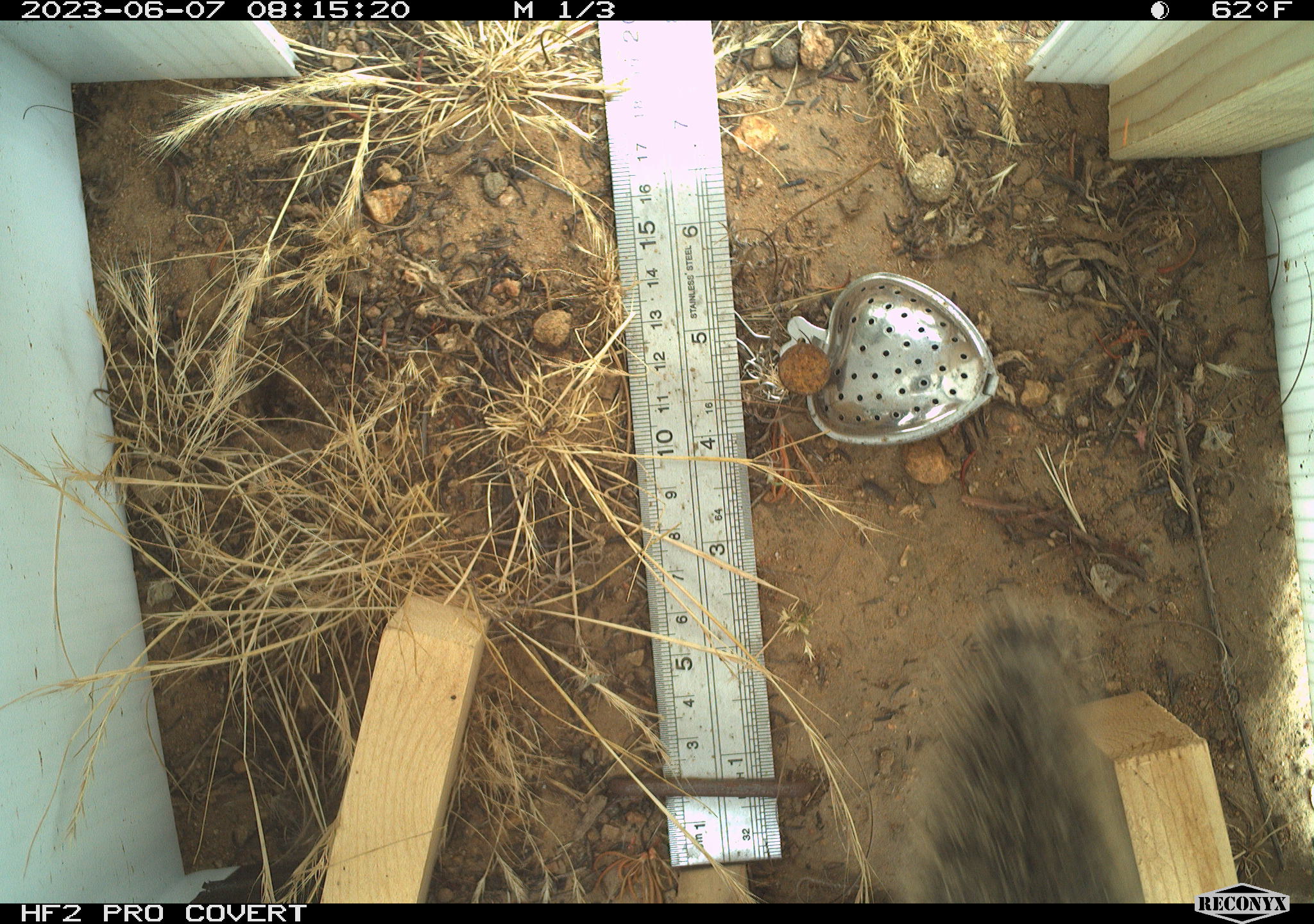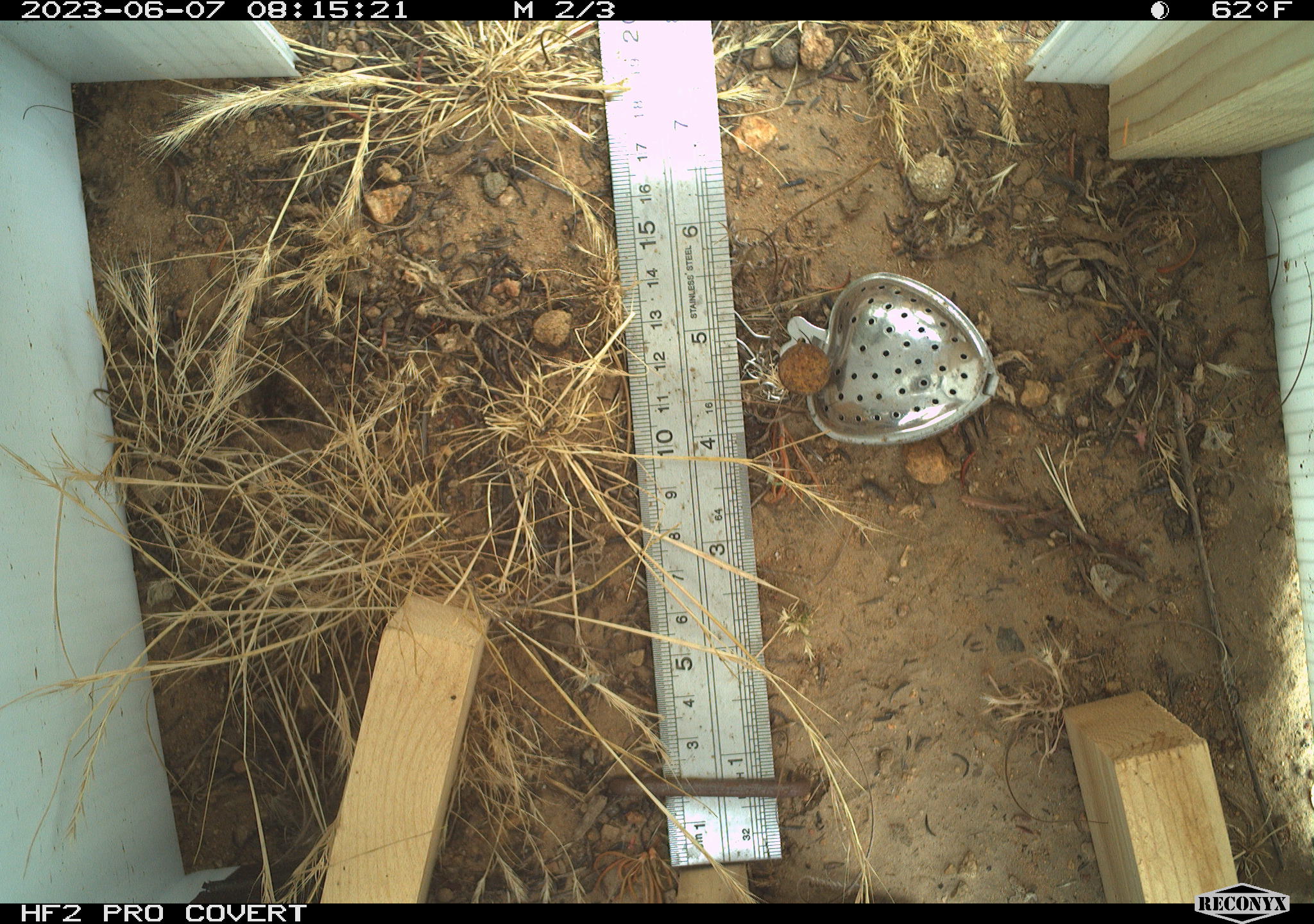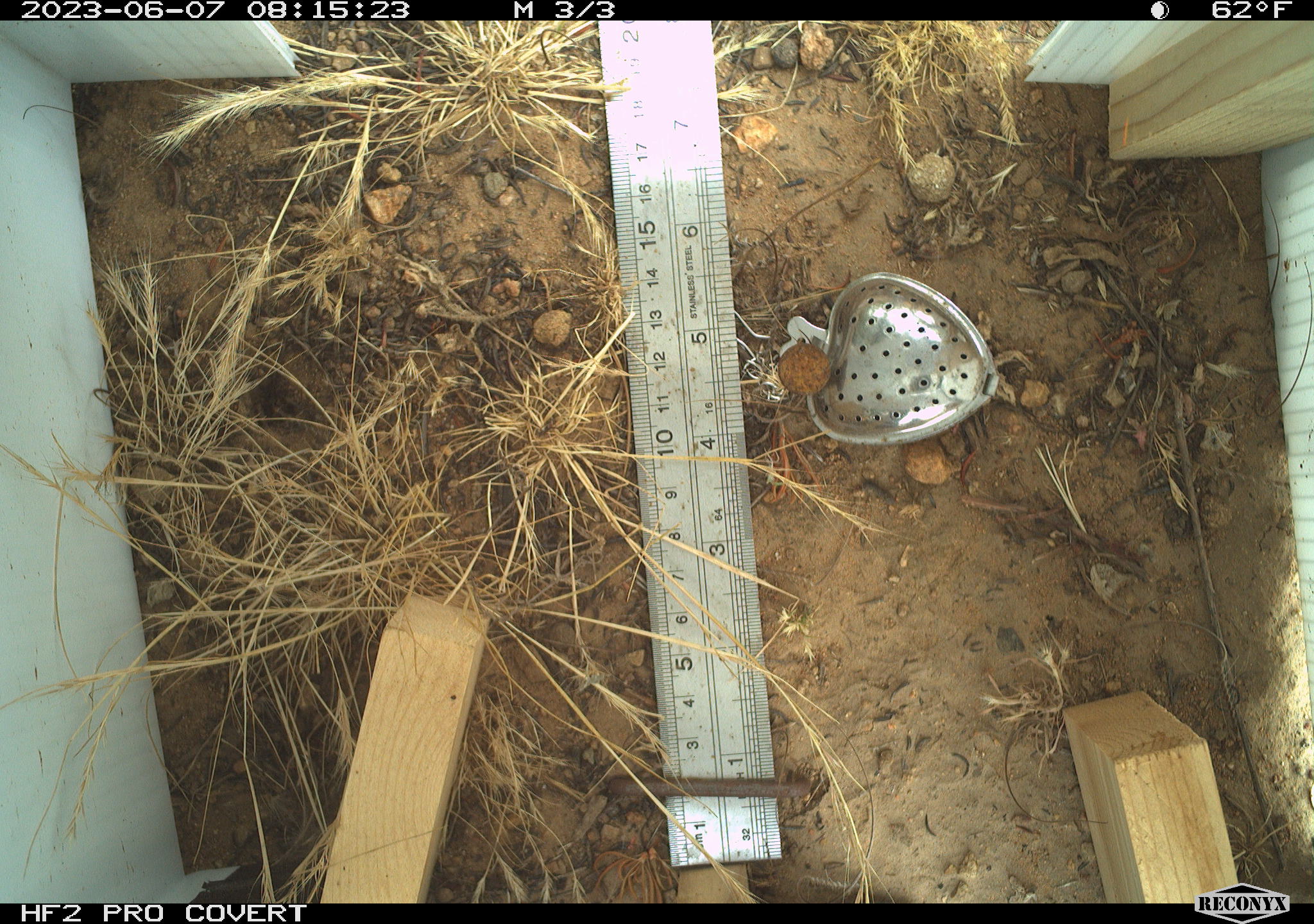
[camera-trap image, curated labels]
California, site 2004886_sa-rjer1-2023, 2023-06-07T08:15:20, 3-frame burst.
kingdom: Animalia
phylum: Chordata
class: Mammalia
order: Rodentia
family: Sciuridae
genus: Otospermophilus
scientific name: Otospermophilus beecheyi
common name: california ground squirrel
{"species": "california ground squirrel (Otospermophilus beecheyi)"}